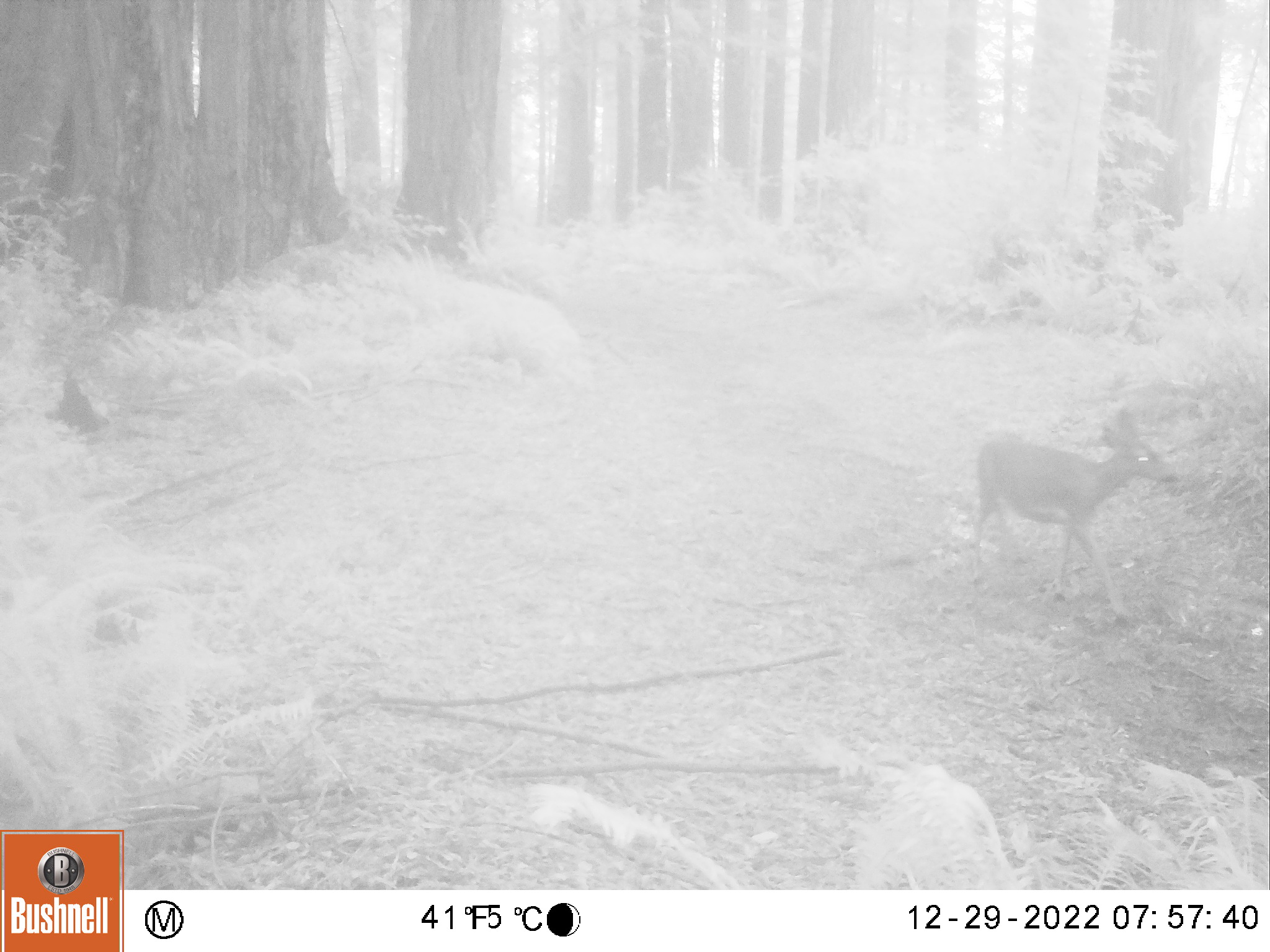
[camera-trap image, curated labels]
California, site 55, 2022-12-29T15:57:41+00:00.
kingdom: Animalia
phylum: Chordata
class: Mammalia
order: Artiodactyla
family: Cervidae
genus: Odocoileus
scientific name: Odocoileus hemionus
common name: mule deer